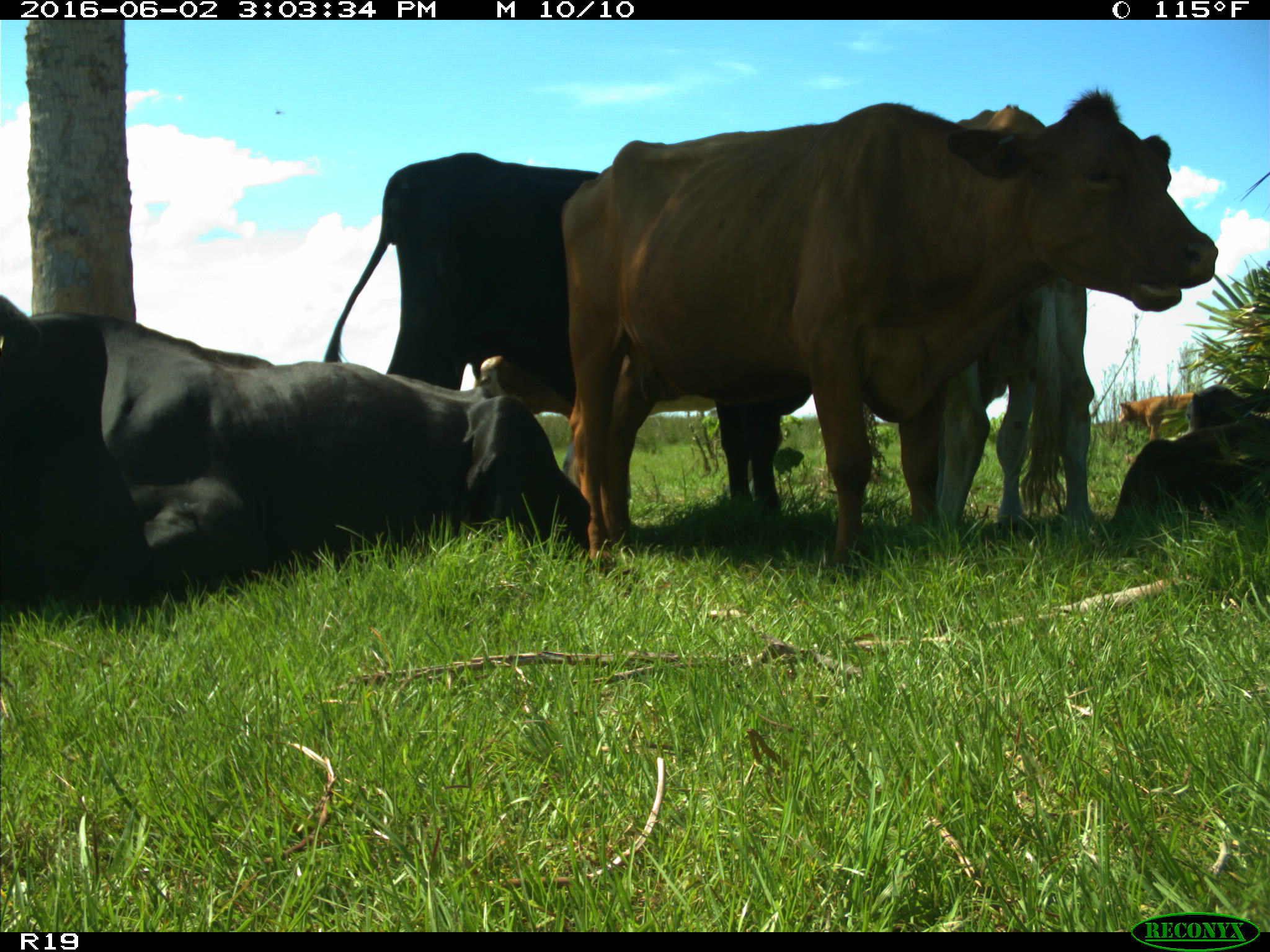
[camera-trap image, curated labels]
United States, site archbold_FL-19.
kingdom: Animalia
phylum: Chordata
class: Mammalia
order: Artiodactyla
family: Bovidae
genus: Bos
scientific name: Bos taurus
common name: domestic cow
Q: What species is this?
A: Bos taurus (domestic cow).